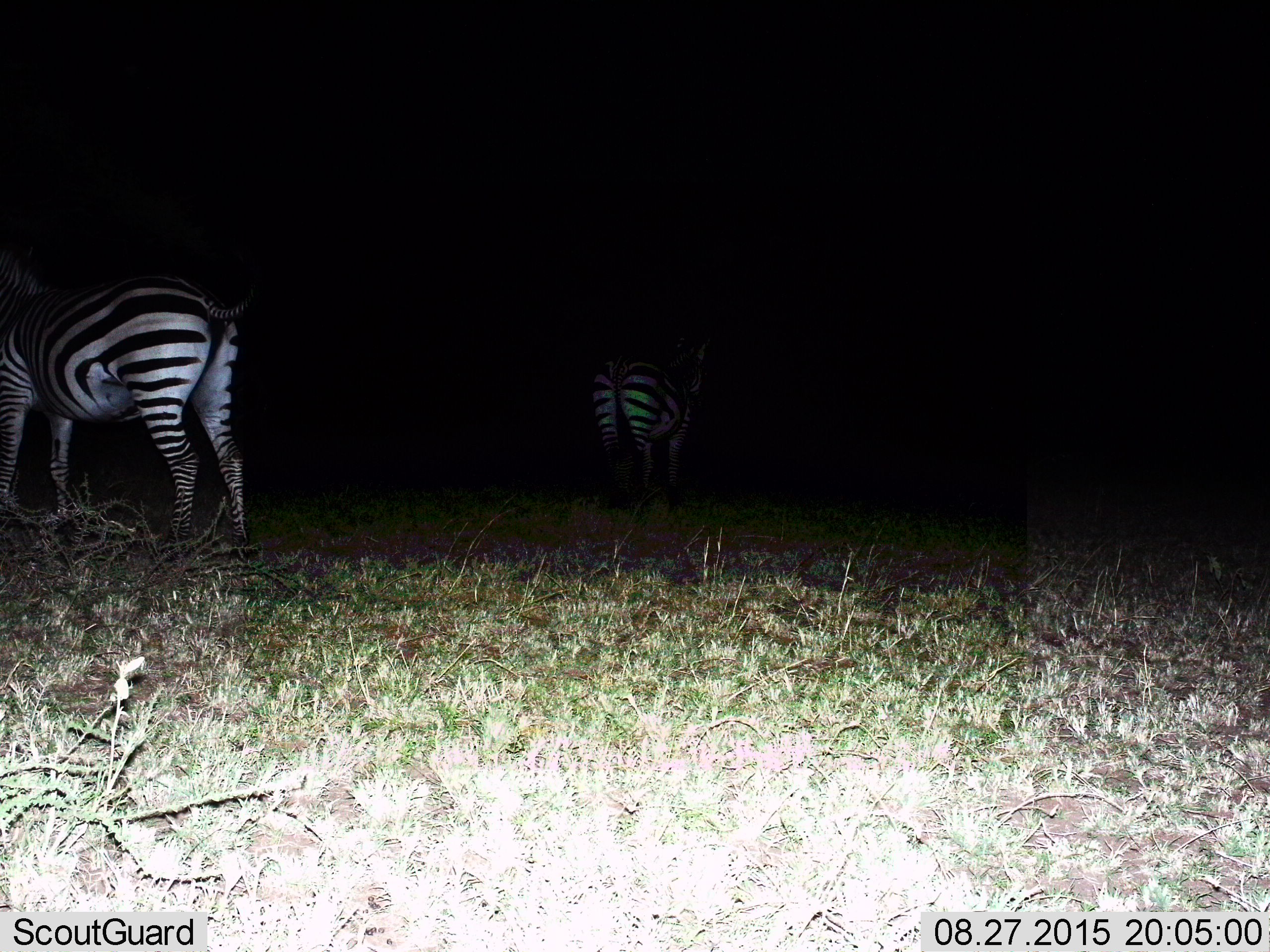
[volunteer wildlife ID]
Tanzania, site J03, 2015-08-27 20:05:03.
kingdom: Animalia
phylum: Chordata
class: Mammalia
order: Perissodactyla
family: Equidae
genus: Equus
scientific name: Equus quagga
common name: plains zebra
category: zebra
Zebra (plains zebra) (Equus quagga), count 2. Behavior (volunteer vote fractions): standing 80%, resting 0%, moving 10%, interacting 0%. Young present (vote fraction): 0%. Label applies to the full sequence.